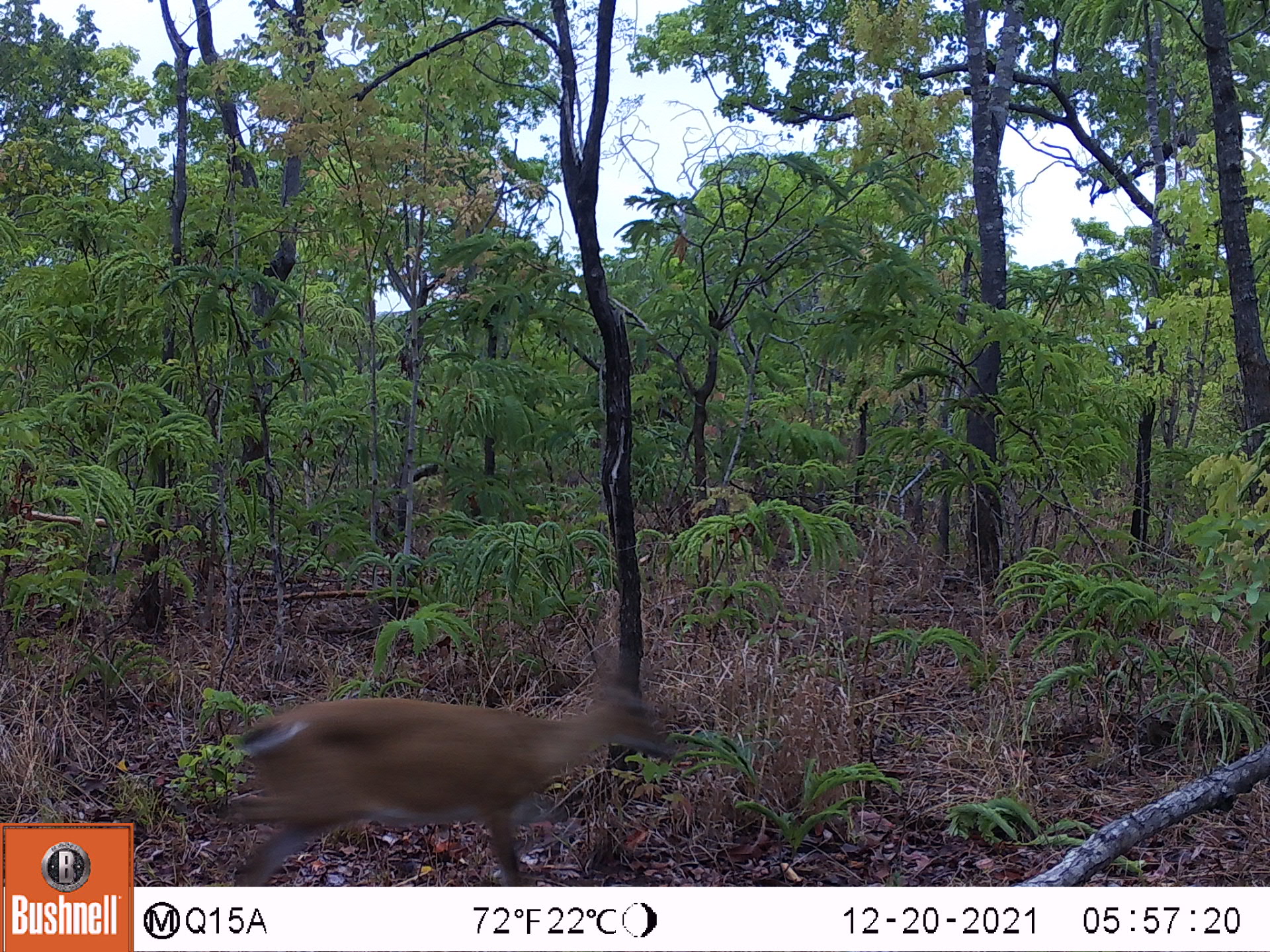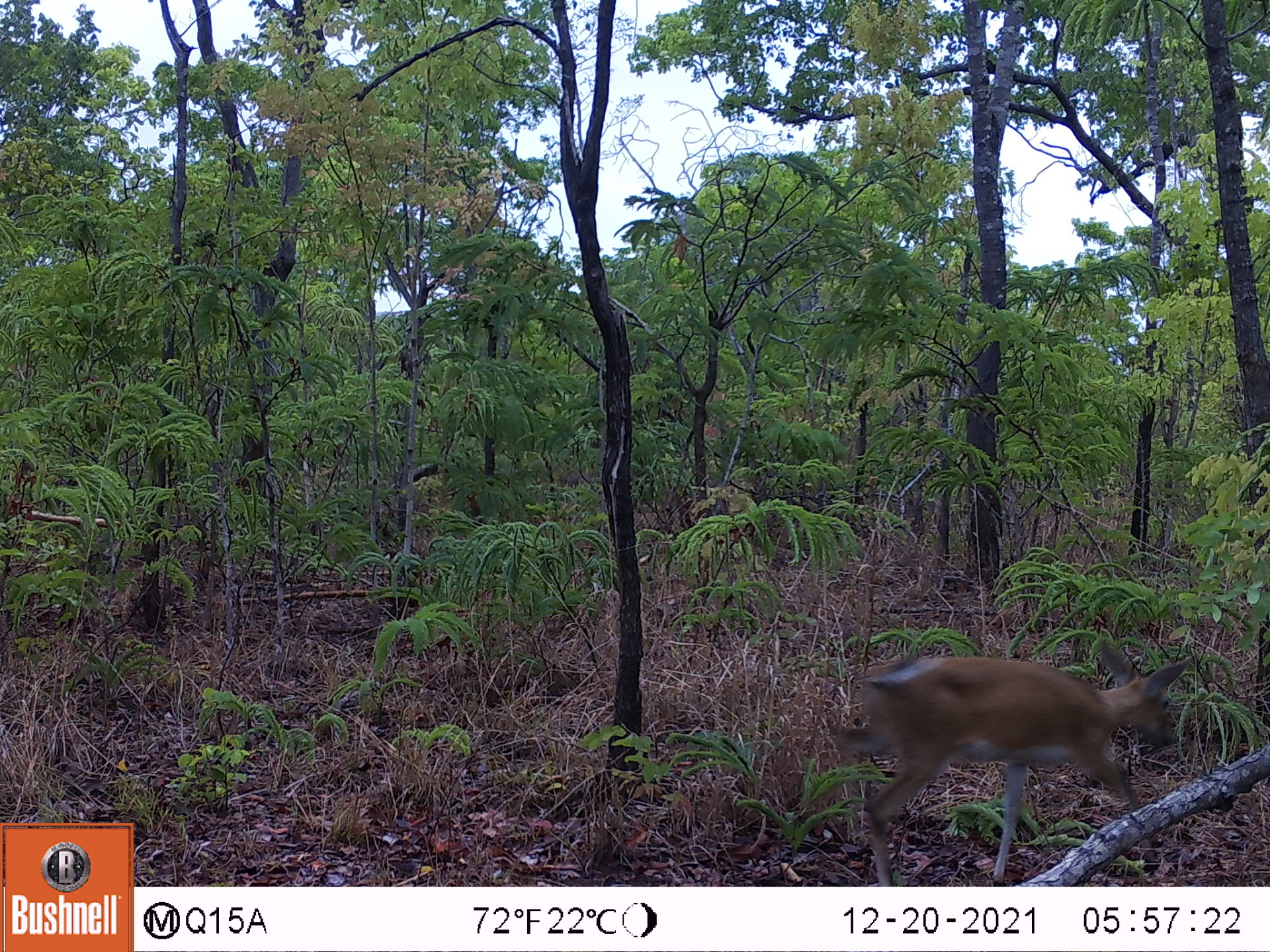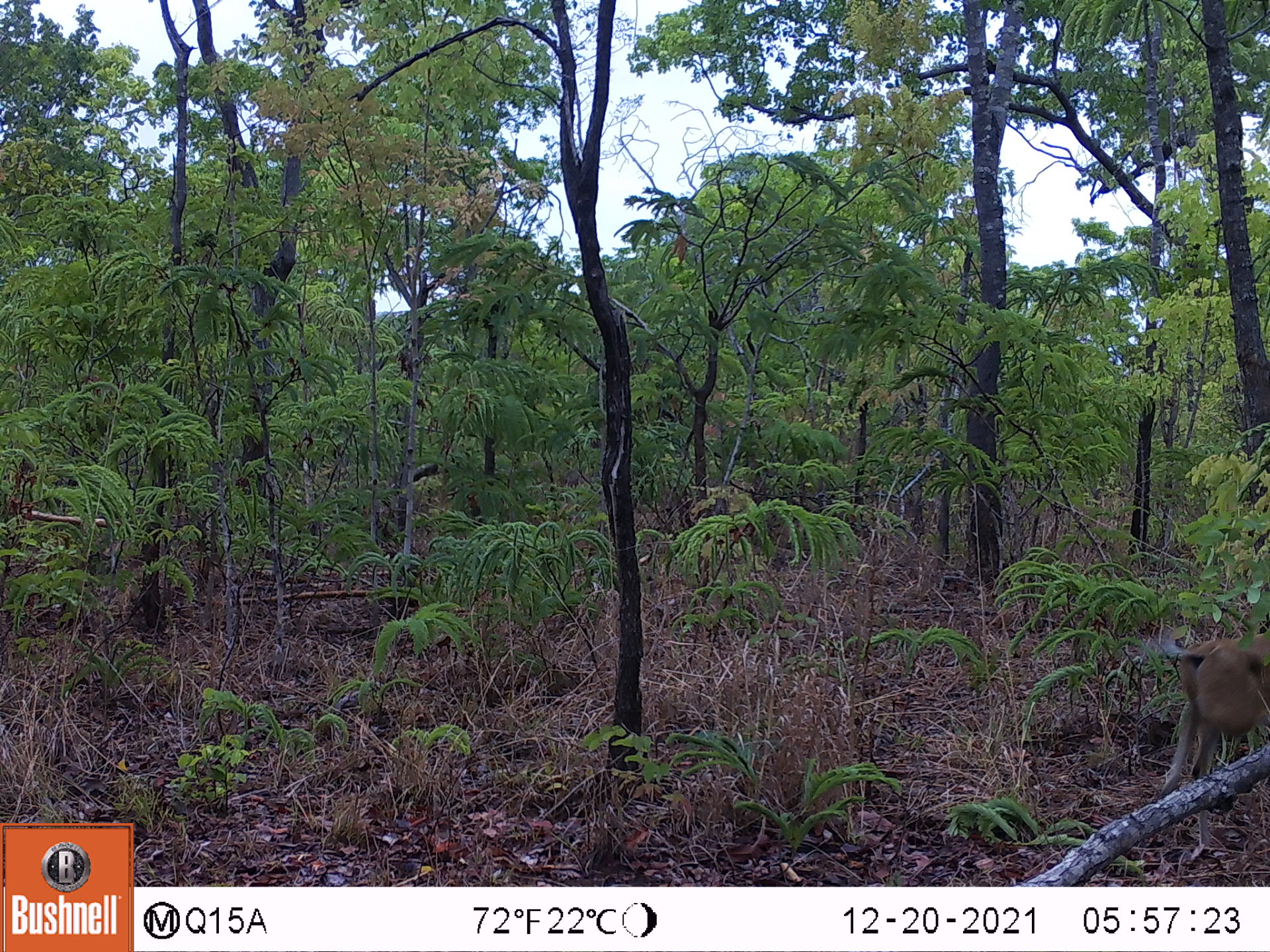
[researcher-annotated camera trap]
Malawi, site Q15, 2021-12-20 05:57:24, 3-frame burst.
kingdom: Animalia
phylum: Chordata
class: Mammalia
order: Artiodactyla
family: Bovidae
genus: Sylvicapra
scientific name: Sylvicapra grimmia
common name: common duiker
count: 1